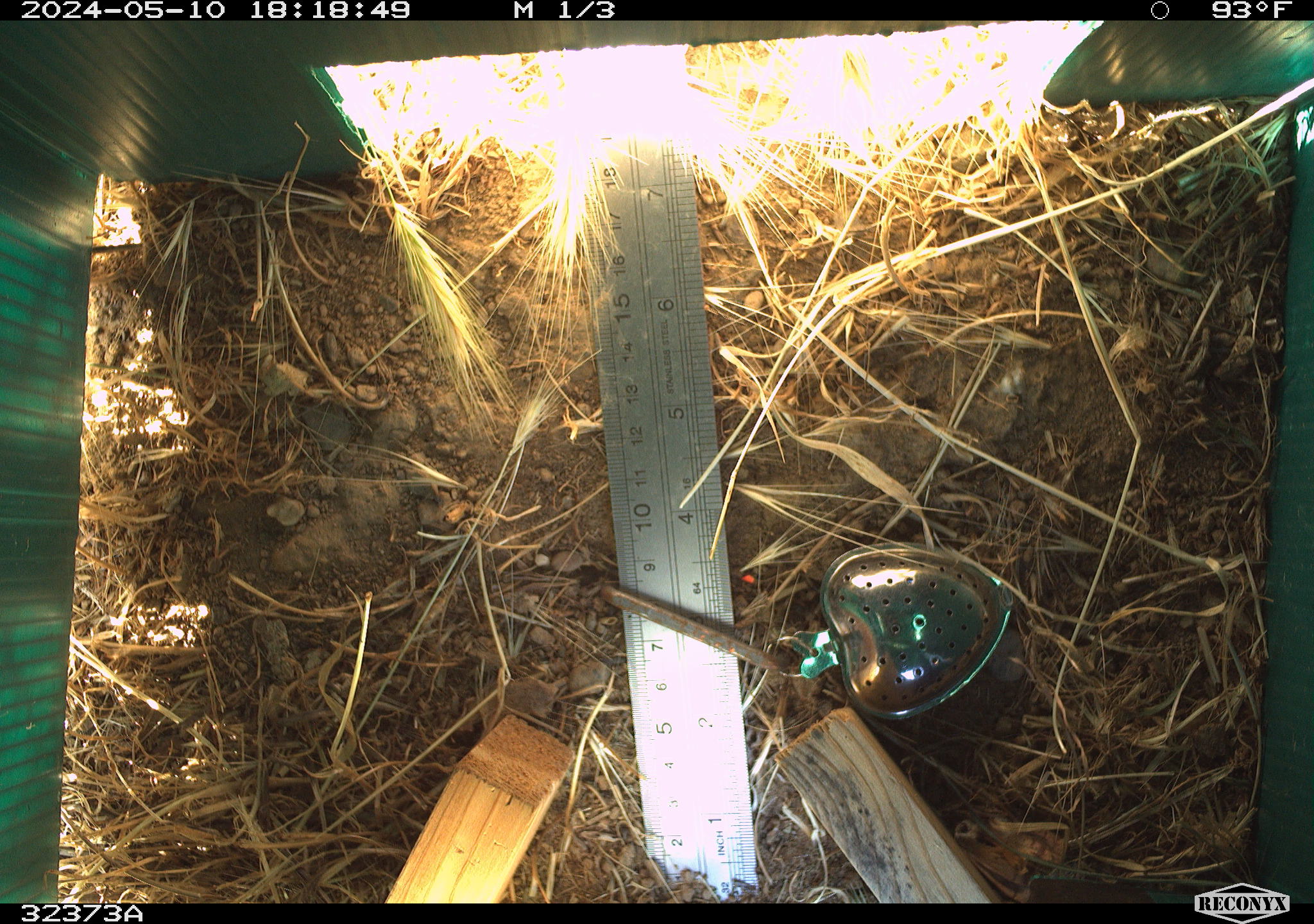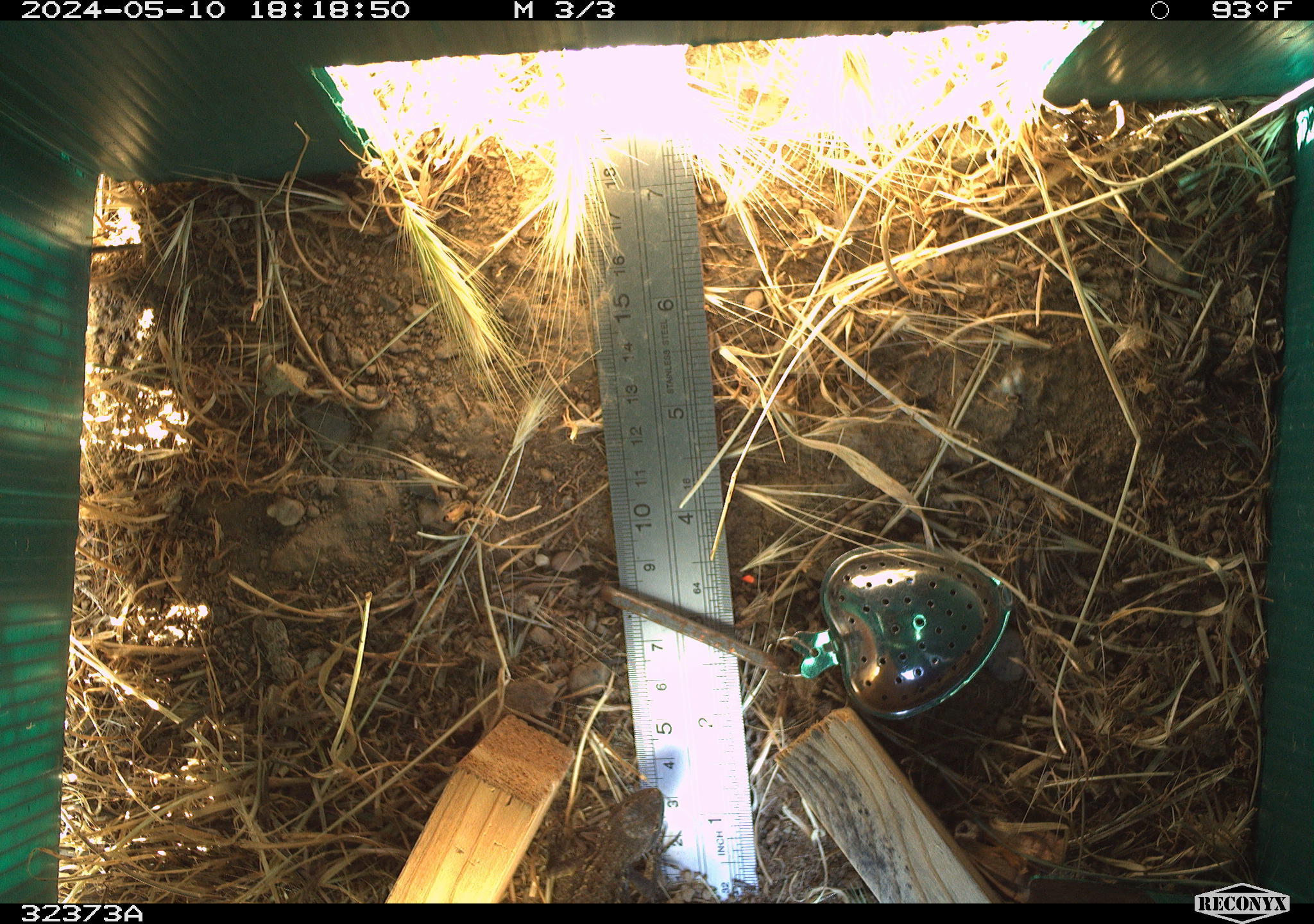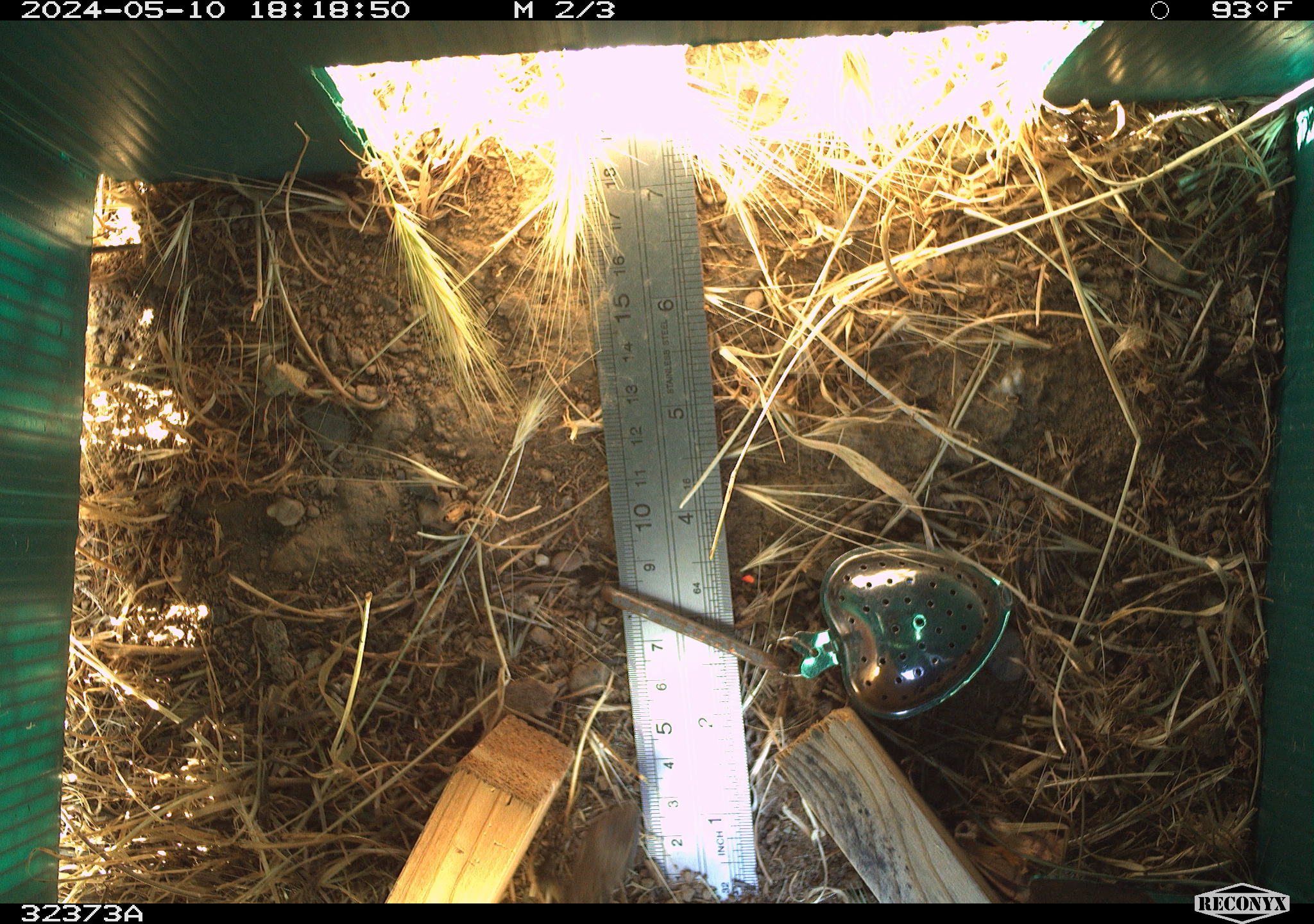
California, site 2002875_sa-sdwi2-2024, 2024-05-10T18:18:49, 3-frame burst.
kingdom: Animalia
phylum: Chordata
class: Reptilia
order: Squamata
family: Phrynosomatidae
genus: Sceloporus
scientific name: Sceloporus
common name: spiny lizards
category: sceloporus species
Sceloporus species (spiny lizards) (Sceloporus).